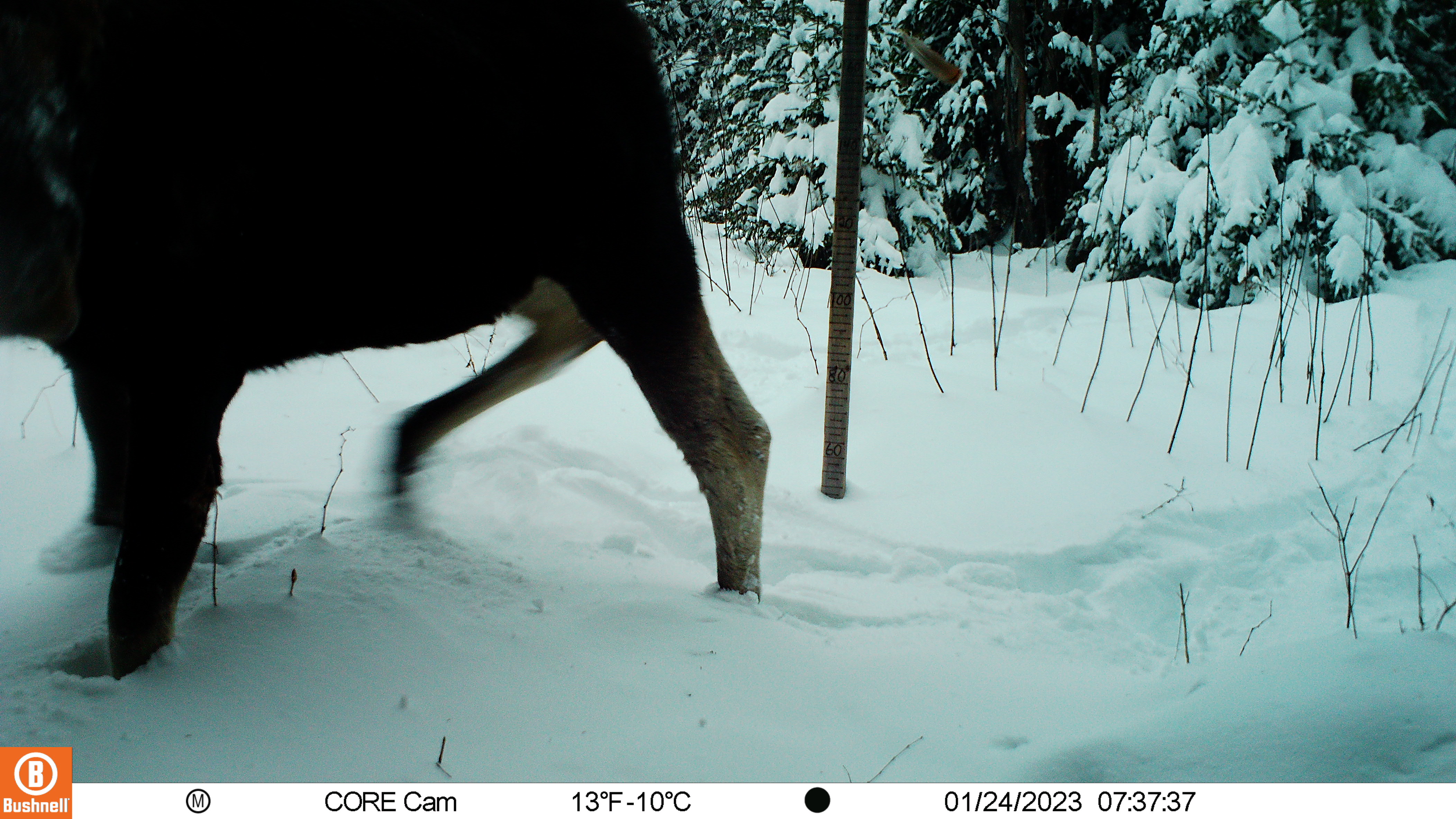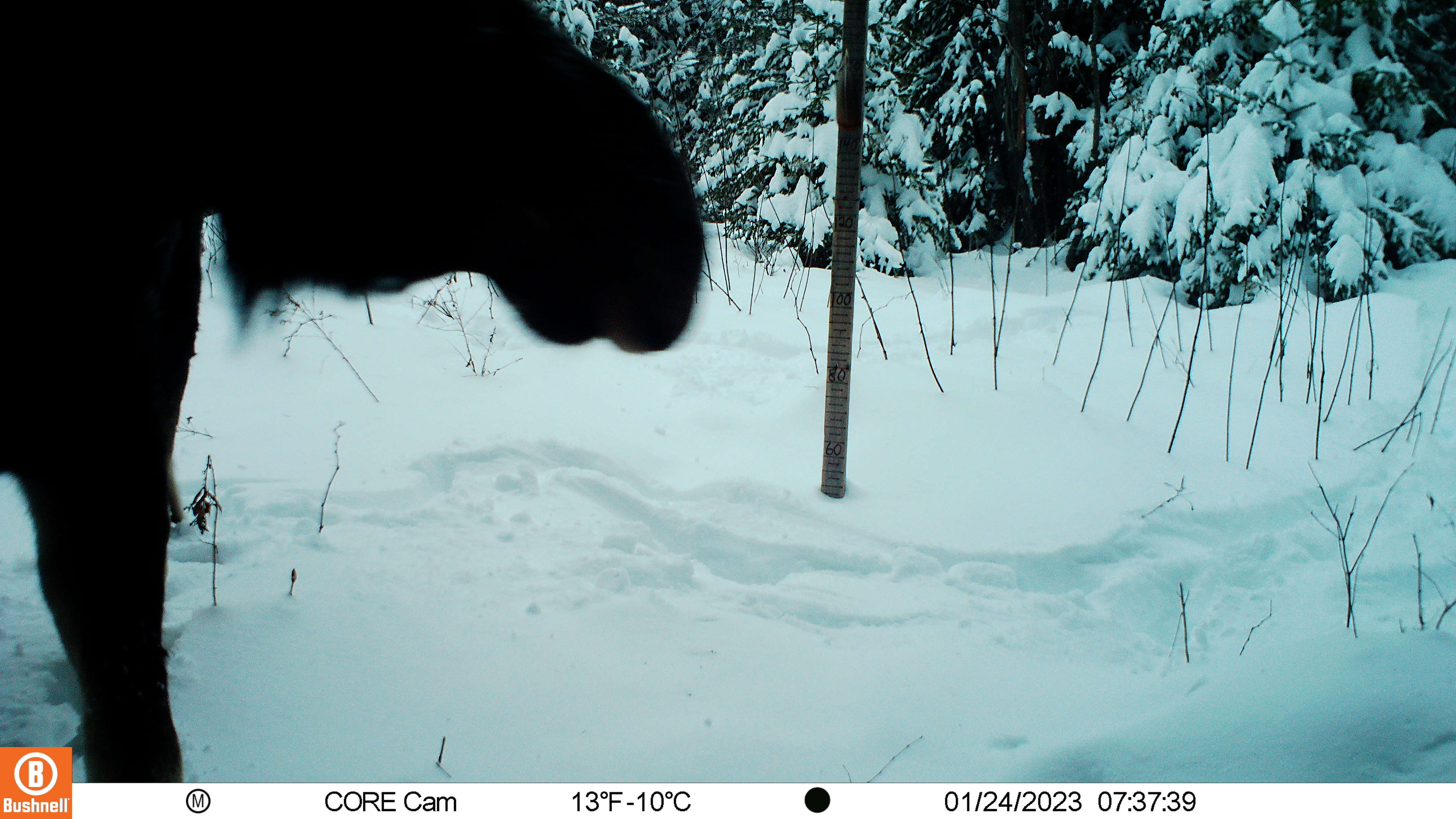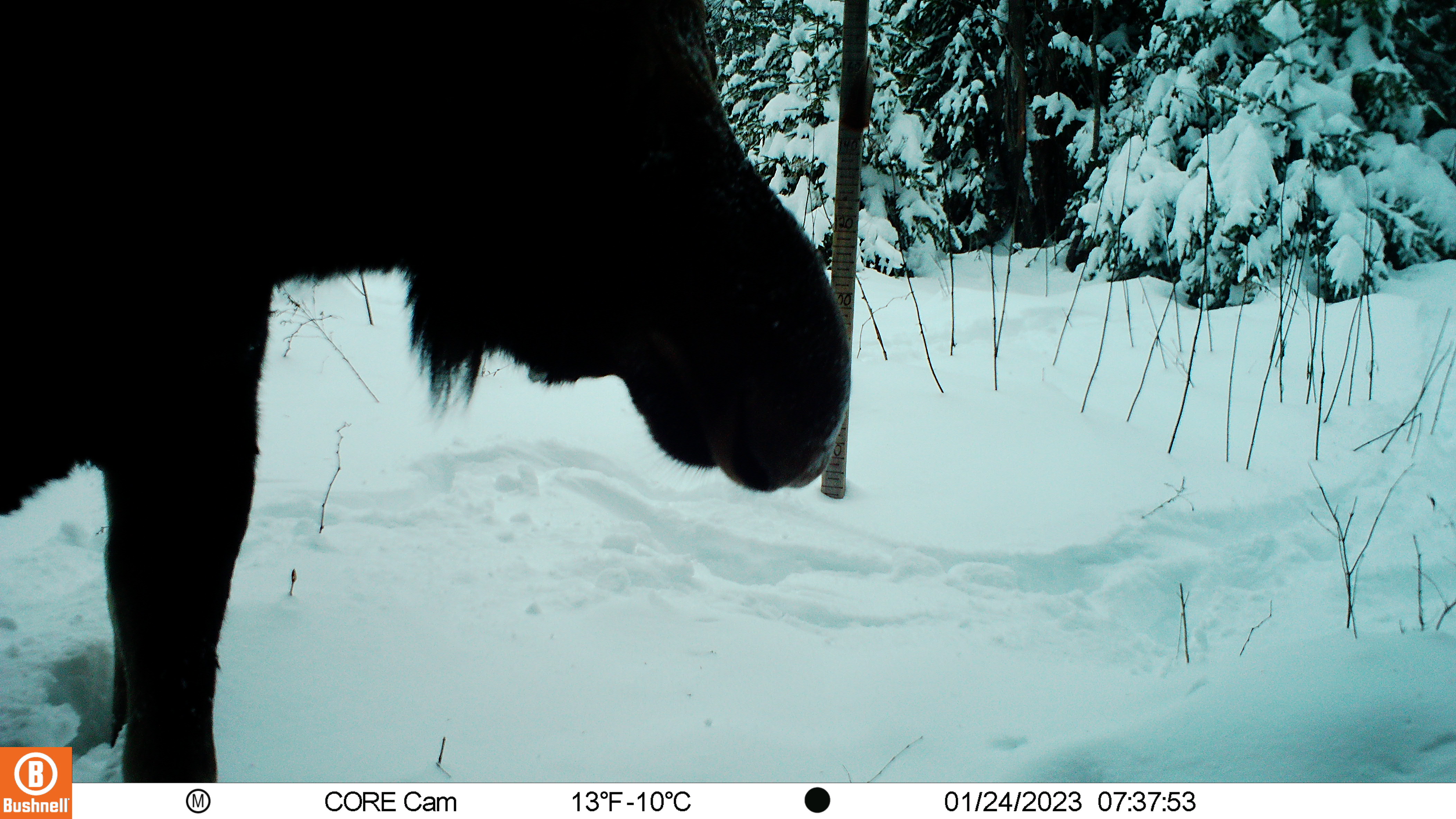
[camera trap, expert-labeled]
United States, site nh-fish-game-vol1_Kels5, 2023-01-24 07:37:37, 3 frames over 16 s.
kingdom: Animalia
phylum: Chordata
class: Mammalia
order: Artiodactyla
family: Cervidae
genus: Alces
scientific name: Alces alces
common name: moose